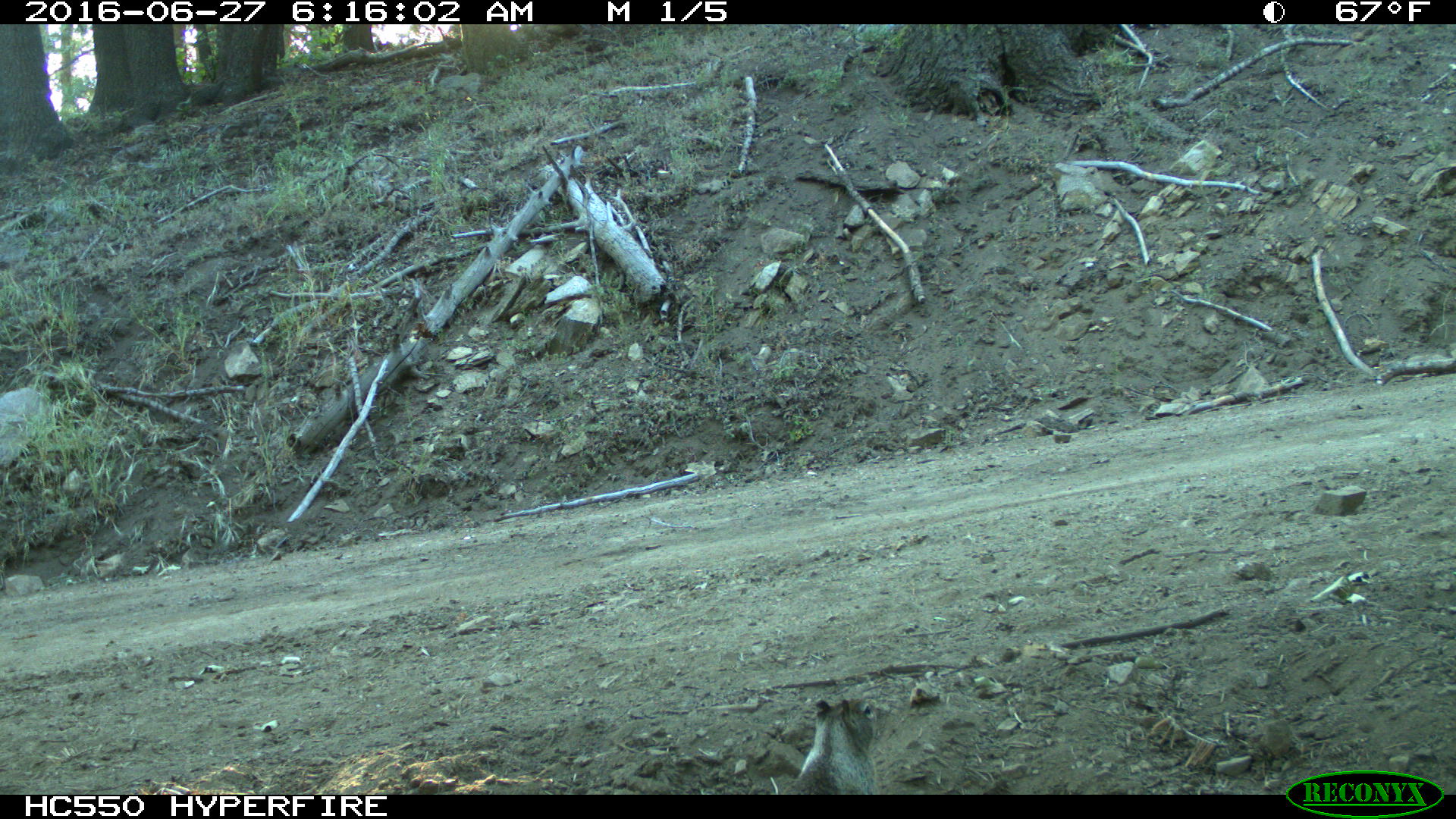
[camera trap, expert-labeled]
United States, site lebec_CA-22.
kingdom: Animalia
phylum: Chordata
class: Mammalia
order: Rodentia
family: Sciuridae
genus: Otospermophilus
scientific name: Otospermophilus beecheyi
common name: california ground squirrel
Otospermophilus beecheyi (california ground squirrel).